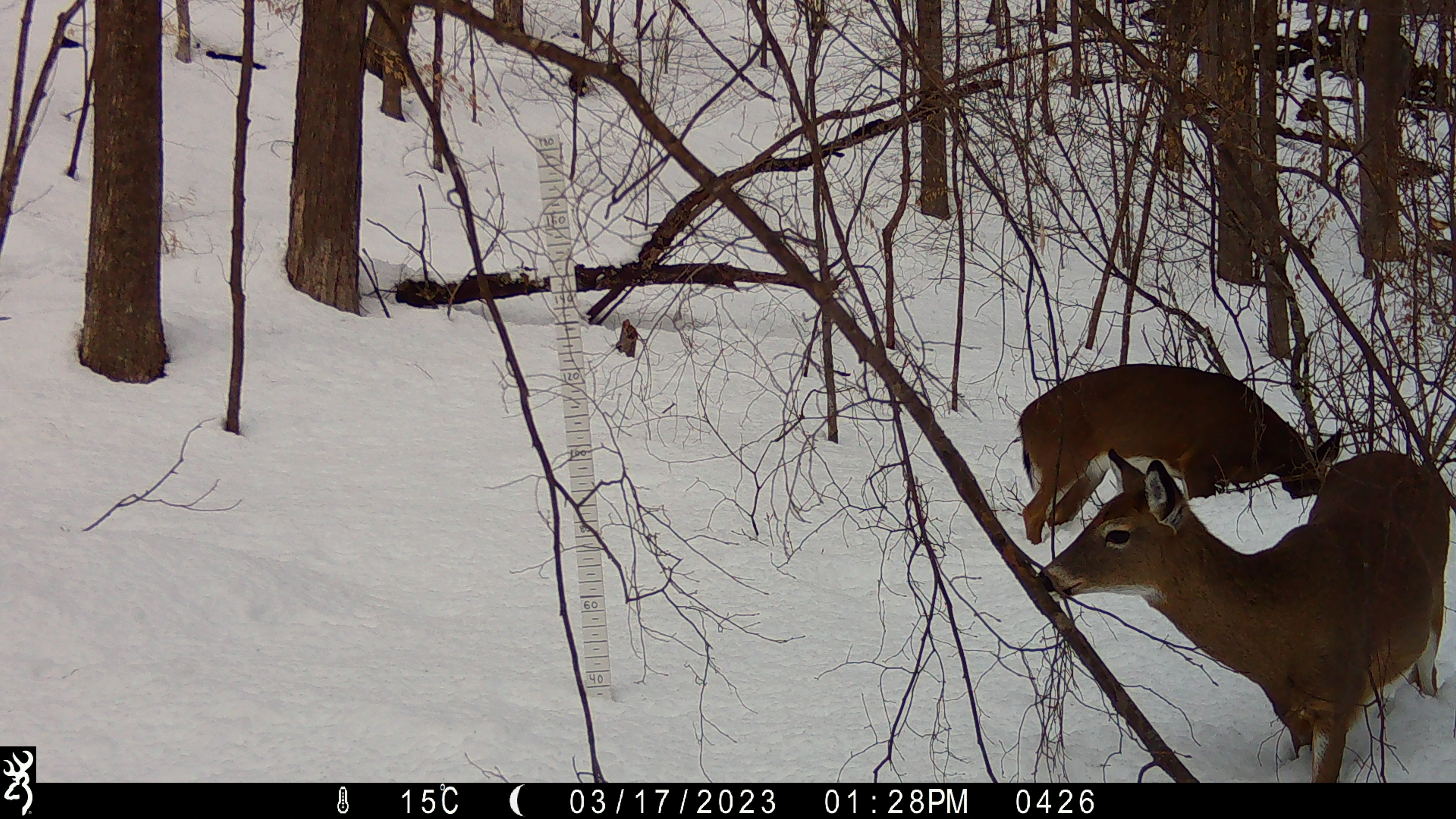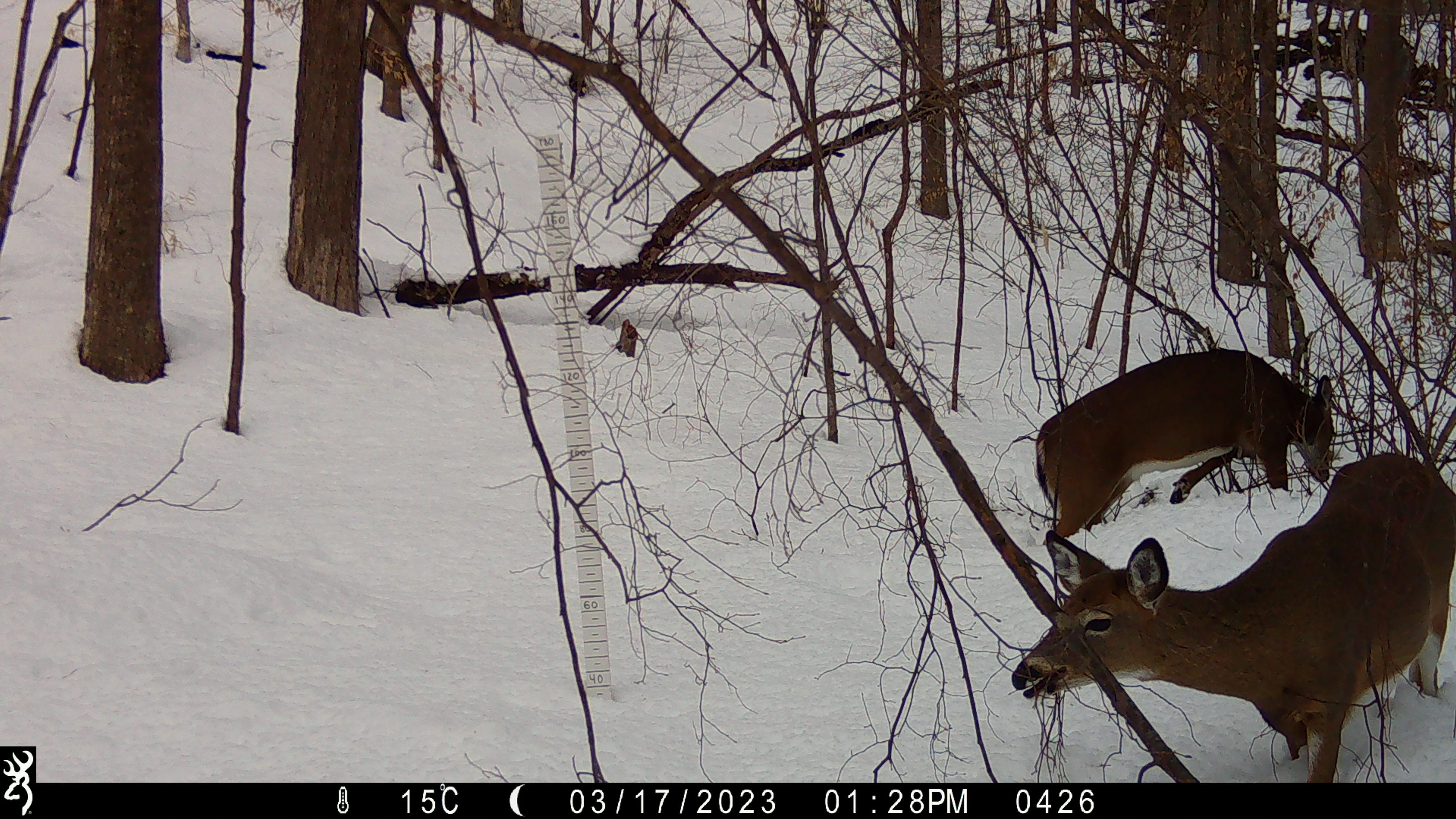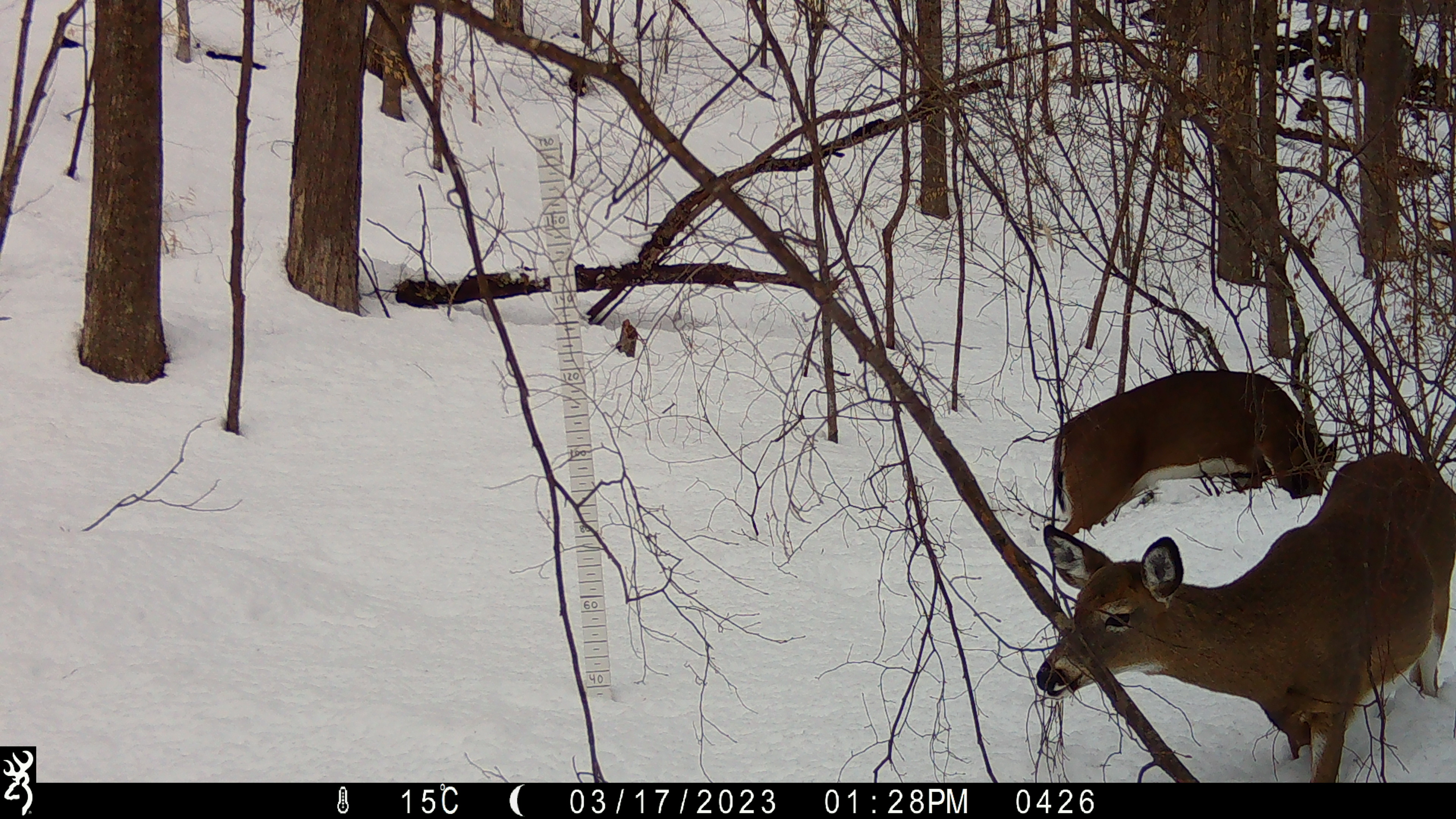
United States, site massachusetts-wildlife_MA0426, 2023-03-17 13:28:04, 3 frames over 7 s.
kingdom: Animalia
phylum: Chordata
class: Mammalia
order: Artiodactyla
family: Cervidae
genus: Odocoileus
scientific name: Odocoileus virginianus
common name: white-tailed deer